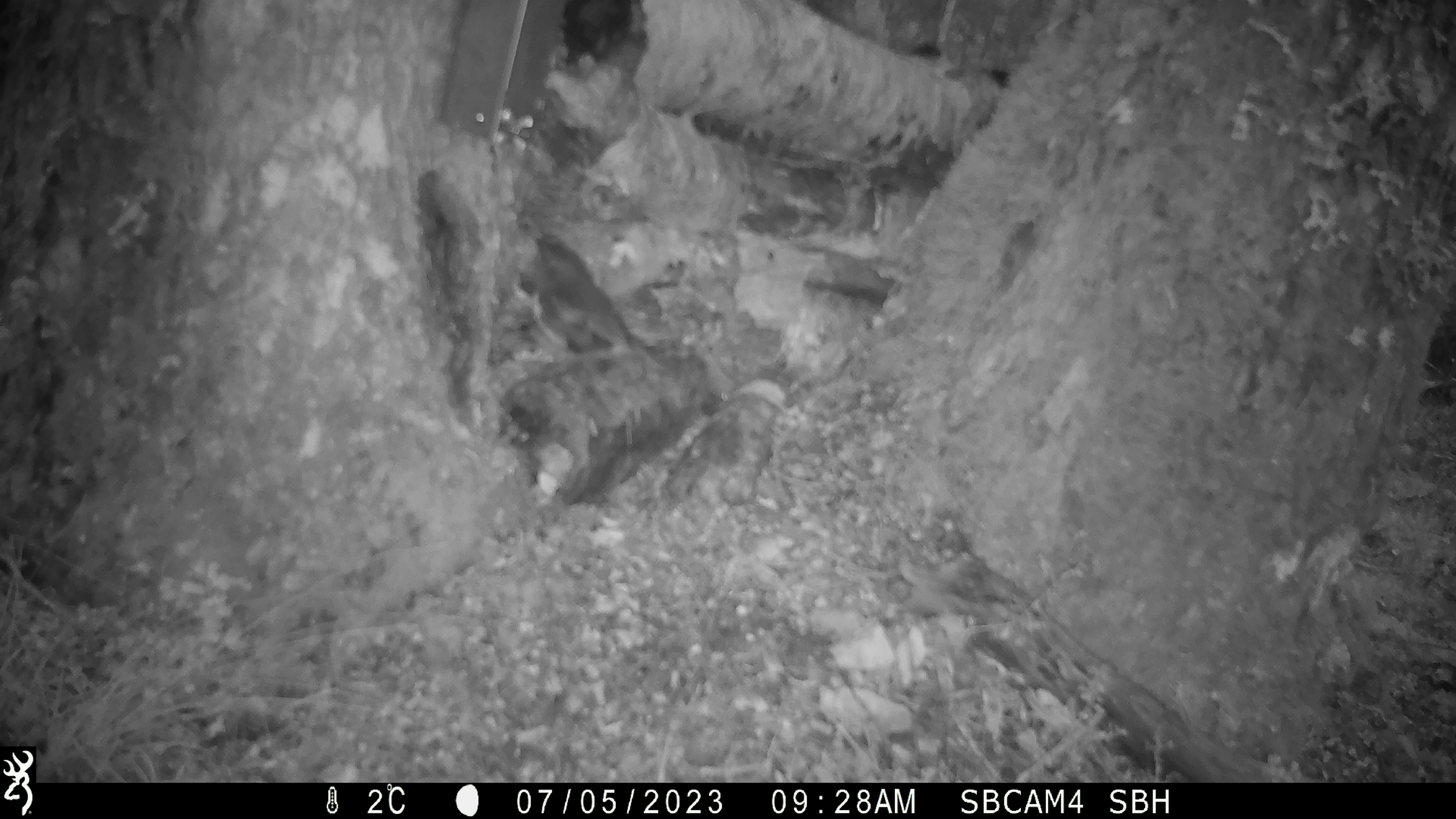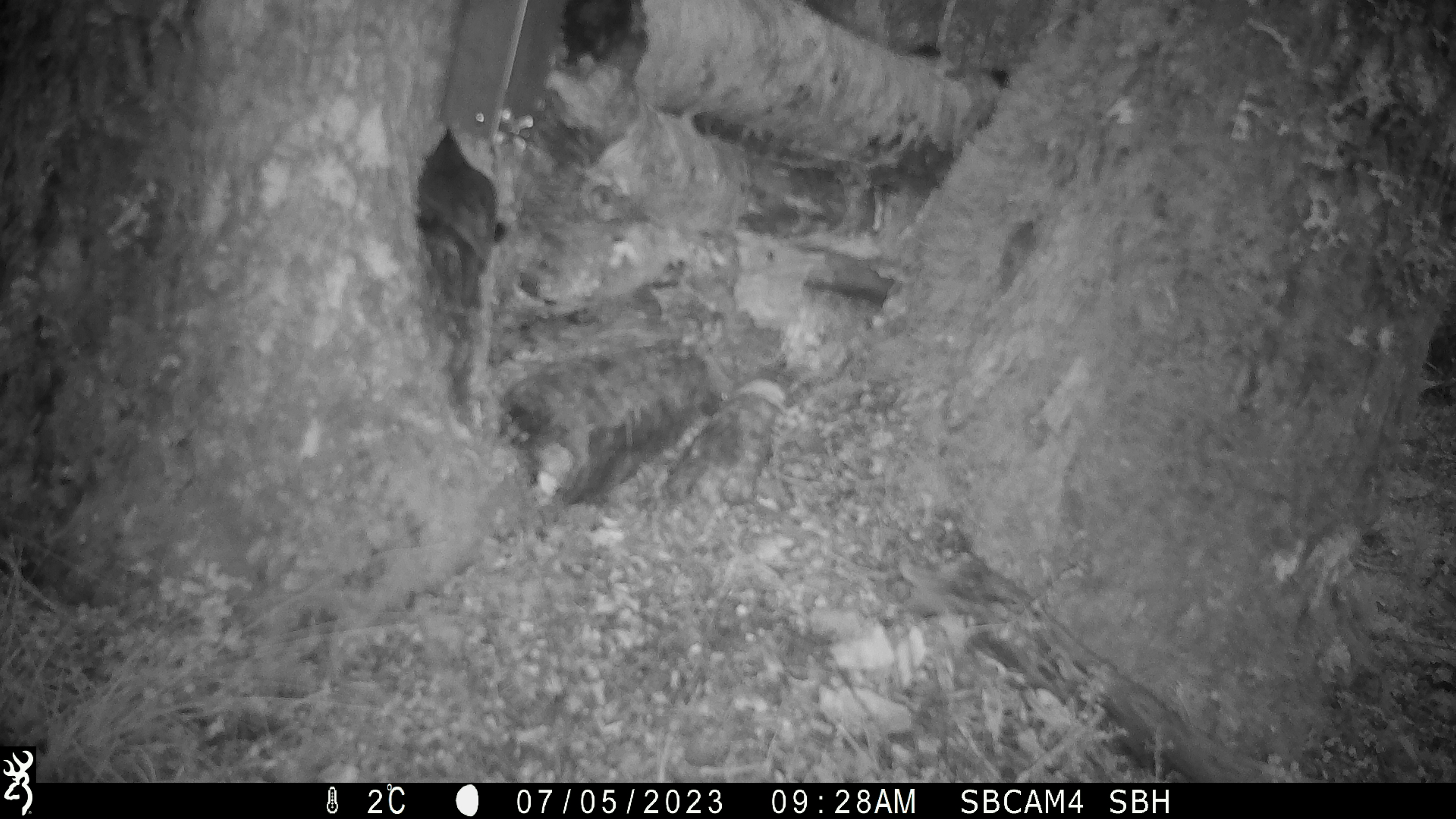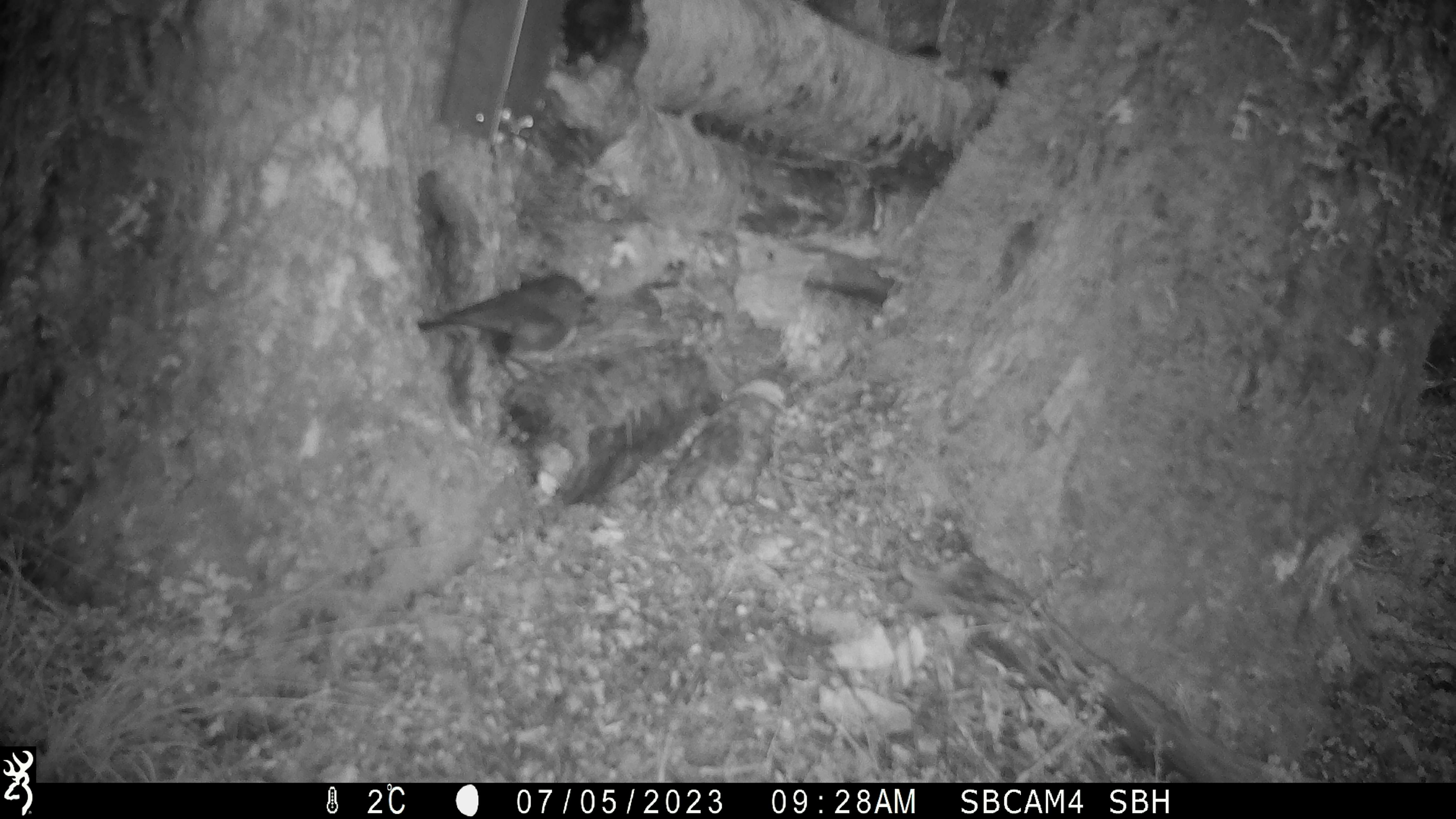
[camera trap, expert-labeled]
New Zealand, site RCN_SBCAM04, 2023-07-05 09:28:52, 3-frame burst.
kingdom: Animalia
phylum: Chordata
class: Aves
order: Passeriformes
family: Petroicidae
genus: Petroica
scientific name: Petroica australis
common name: new zealand robin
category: robin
Robin (new zealand robin) (Petroica australis).